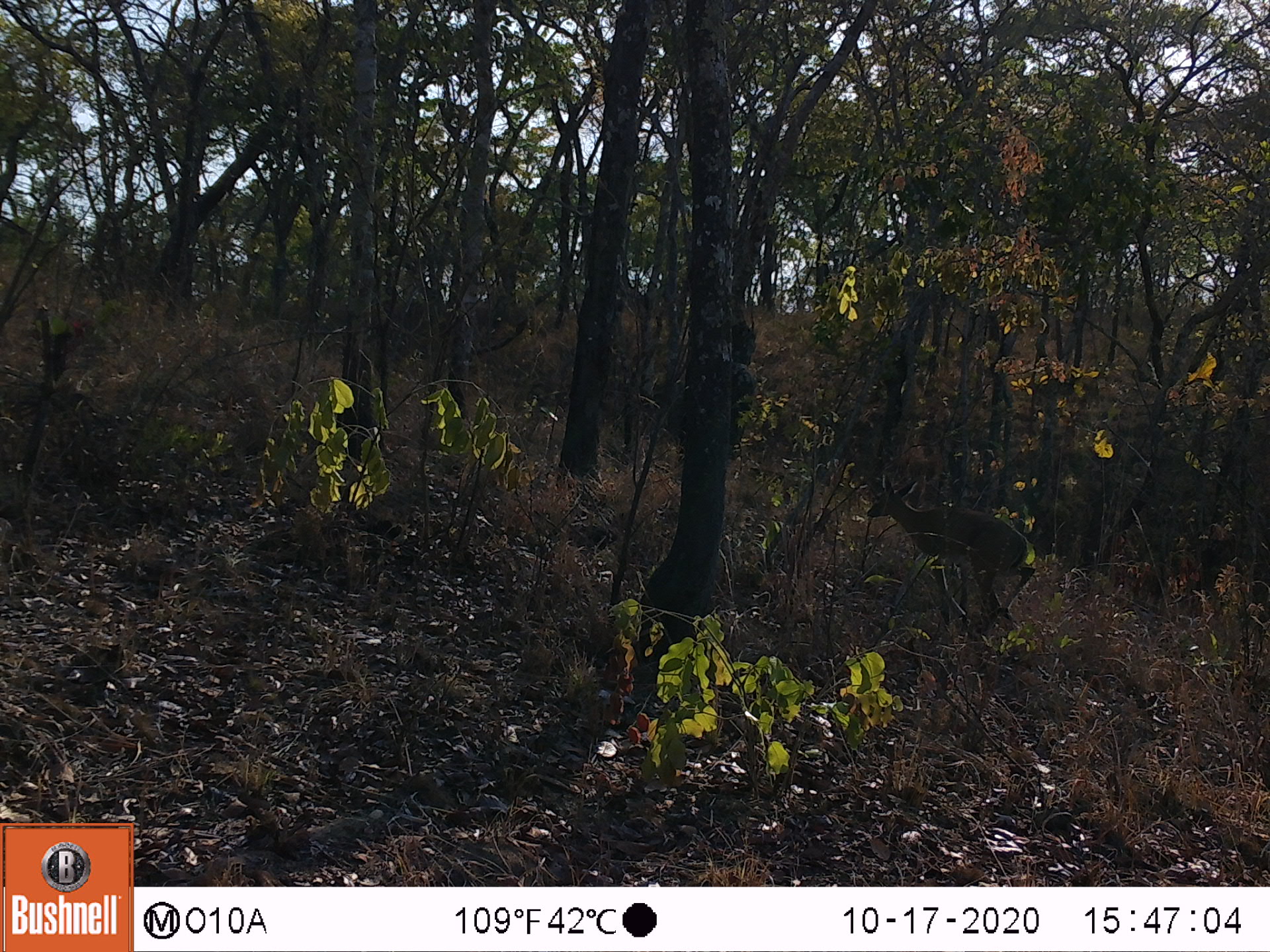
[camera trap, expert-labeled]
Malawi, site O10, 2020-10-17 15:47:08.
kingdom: Animalia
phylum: Chordata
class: Mammalia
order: Artiodactyla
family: Bovidae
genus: Sylvicapra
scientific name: Sylvicapra grimmia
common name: common duiker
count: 1